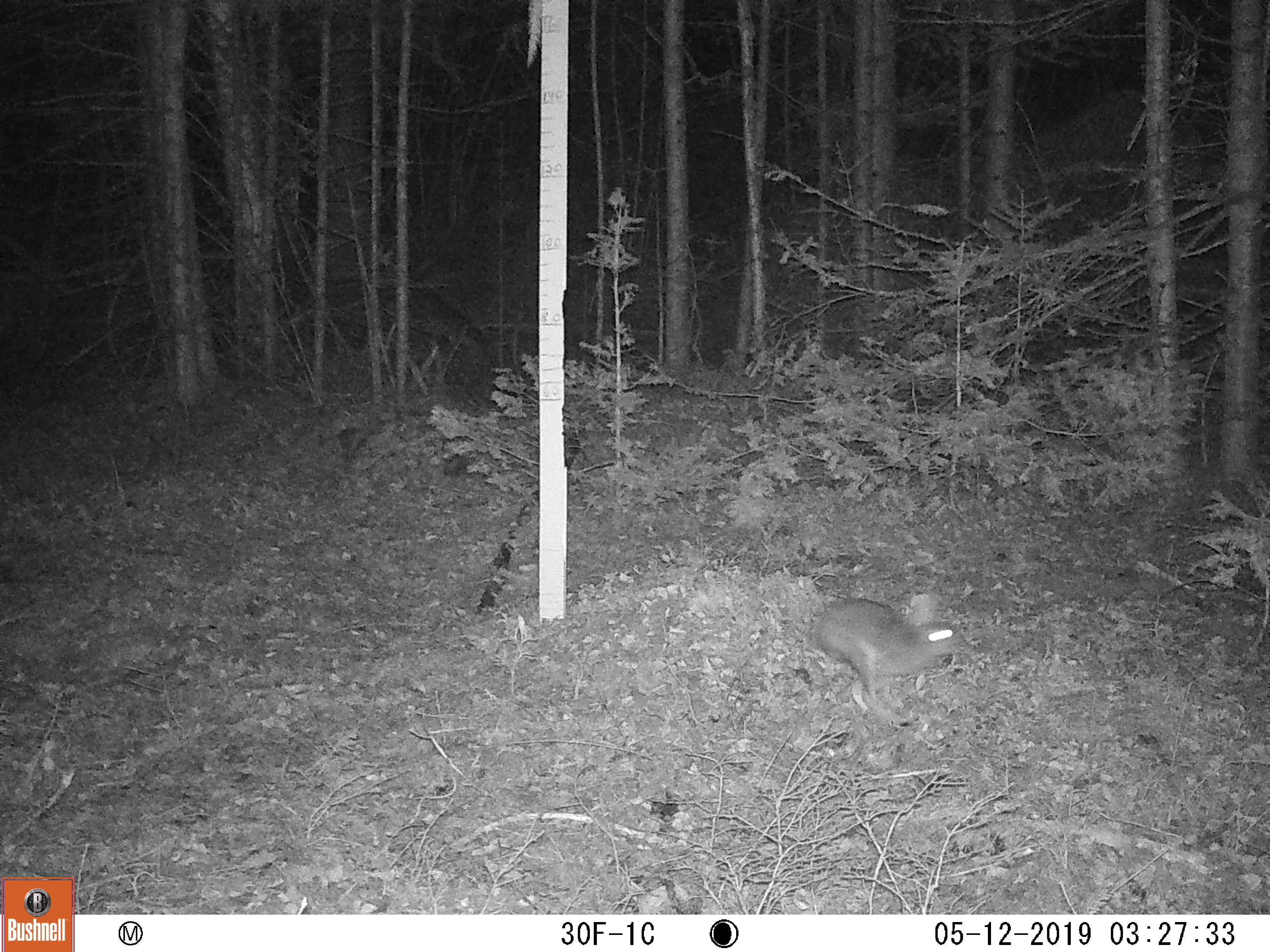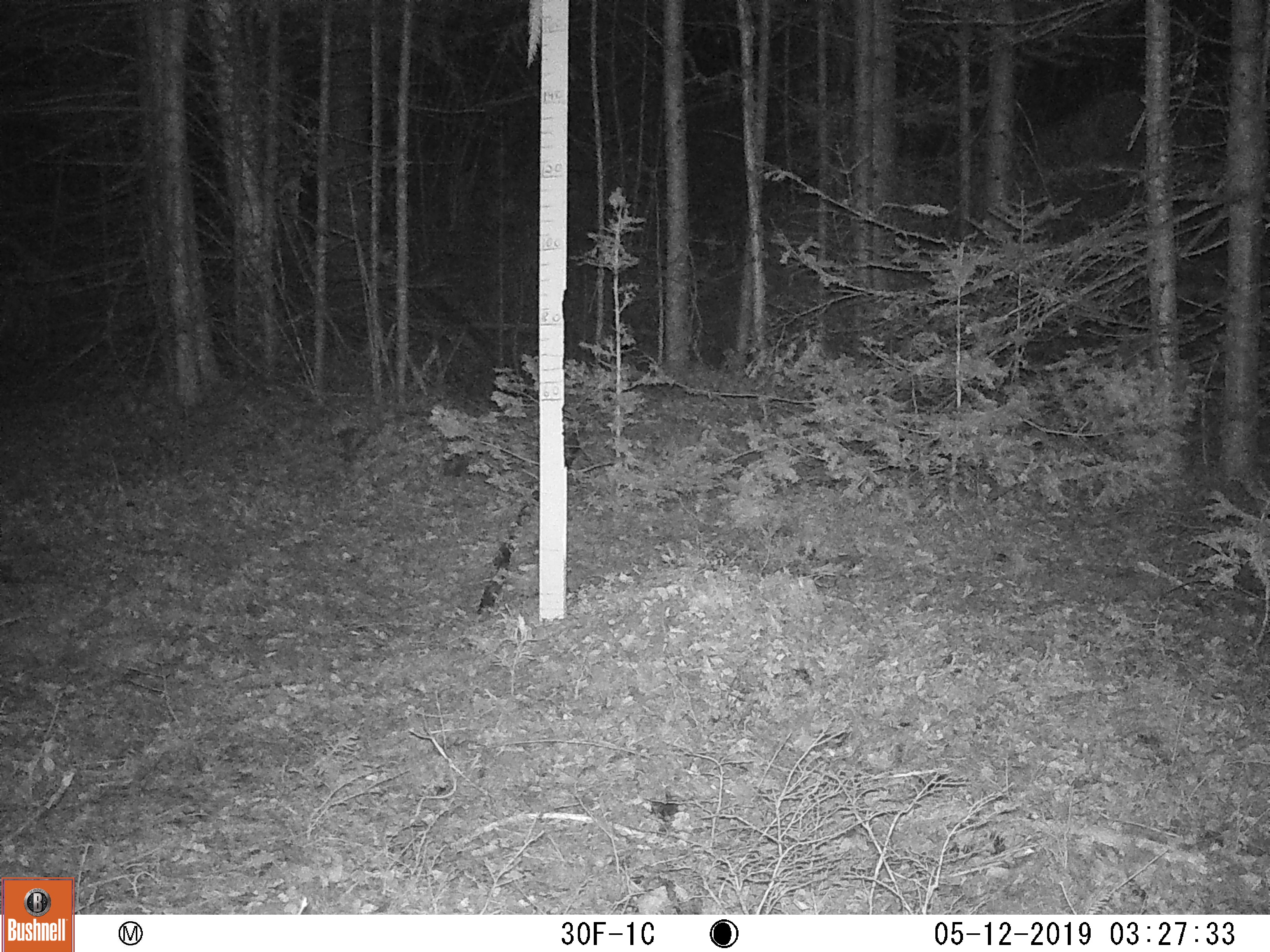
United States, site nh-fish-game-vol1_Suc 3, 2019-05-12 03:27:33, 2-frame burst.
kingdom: Animalia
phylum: Chordata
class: Mammalia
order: Lagomorpha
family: Leporidae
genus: Lepus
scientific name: Lepus americanus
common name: snowshoe hare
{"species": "snowshoe hare (Lepus americanus)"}